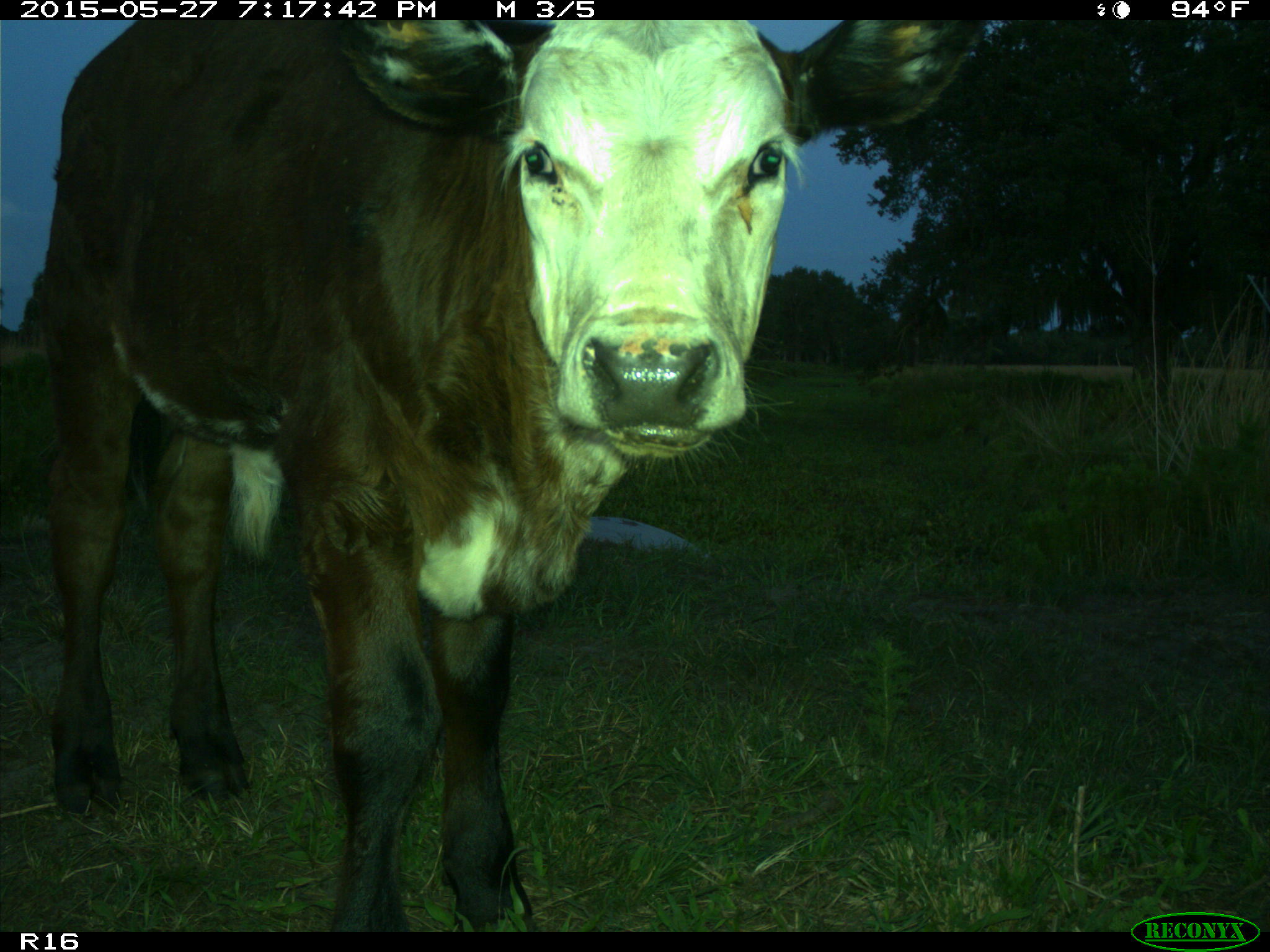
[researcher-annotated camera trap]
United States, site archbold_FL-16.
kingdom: Animalia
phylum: Chordata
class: Mammalia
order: Artiodactyla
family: Bovidae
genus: Bos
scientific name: Bos taurus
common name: domestic cow